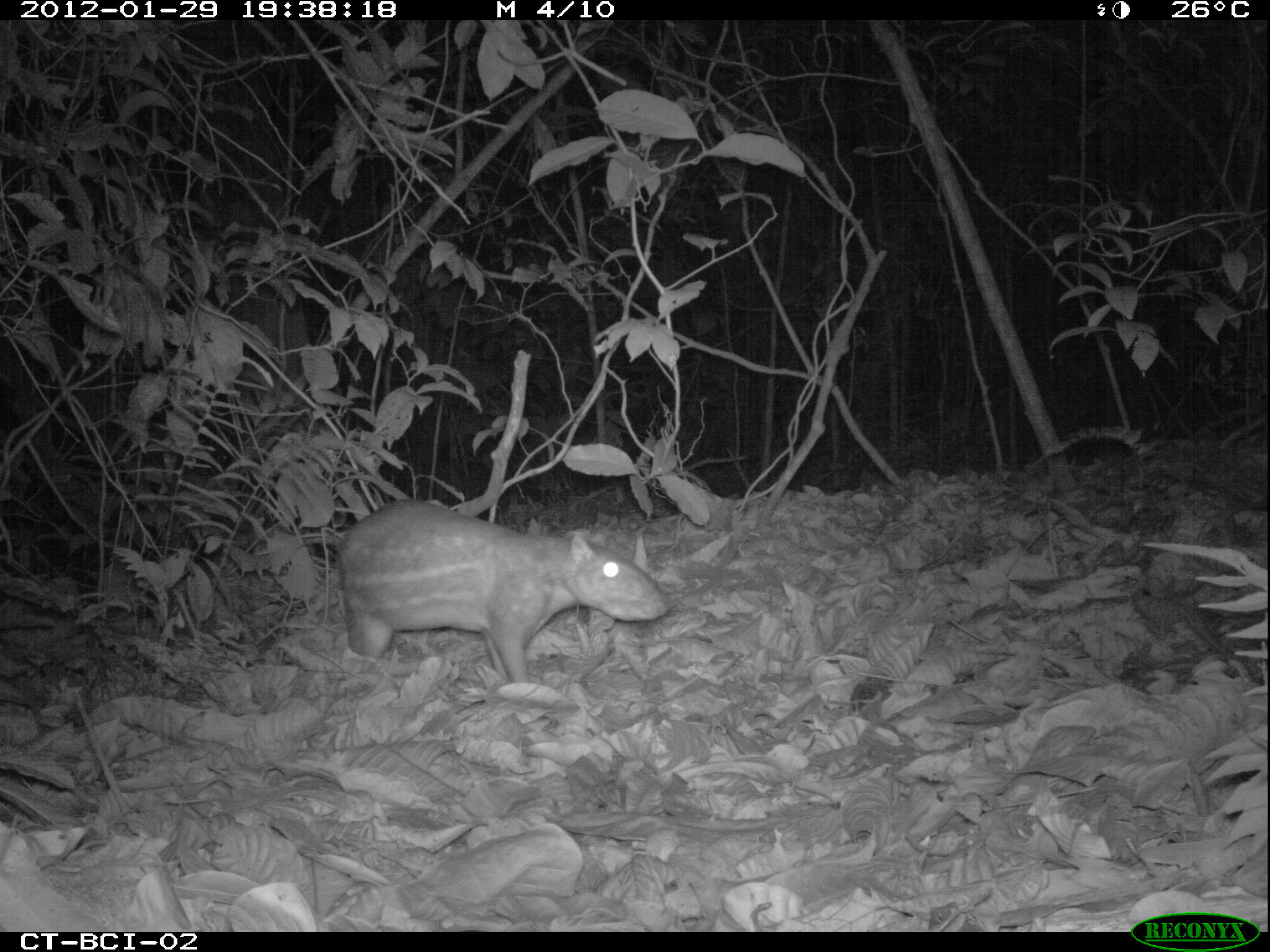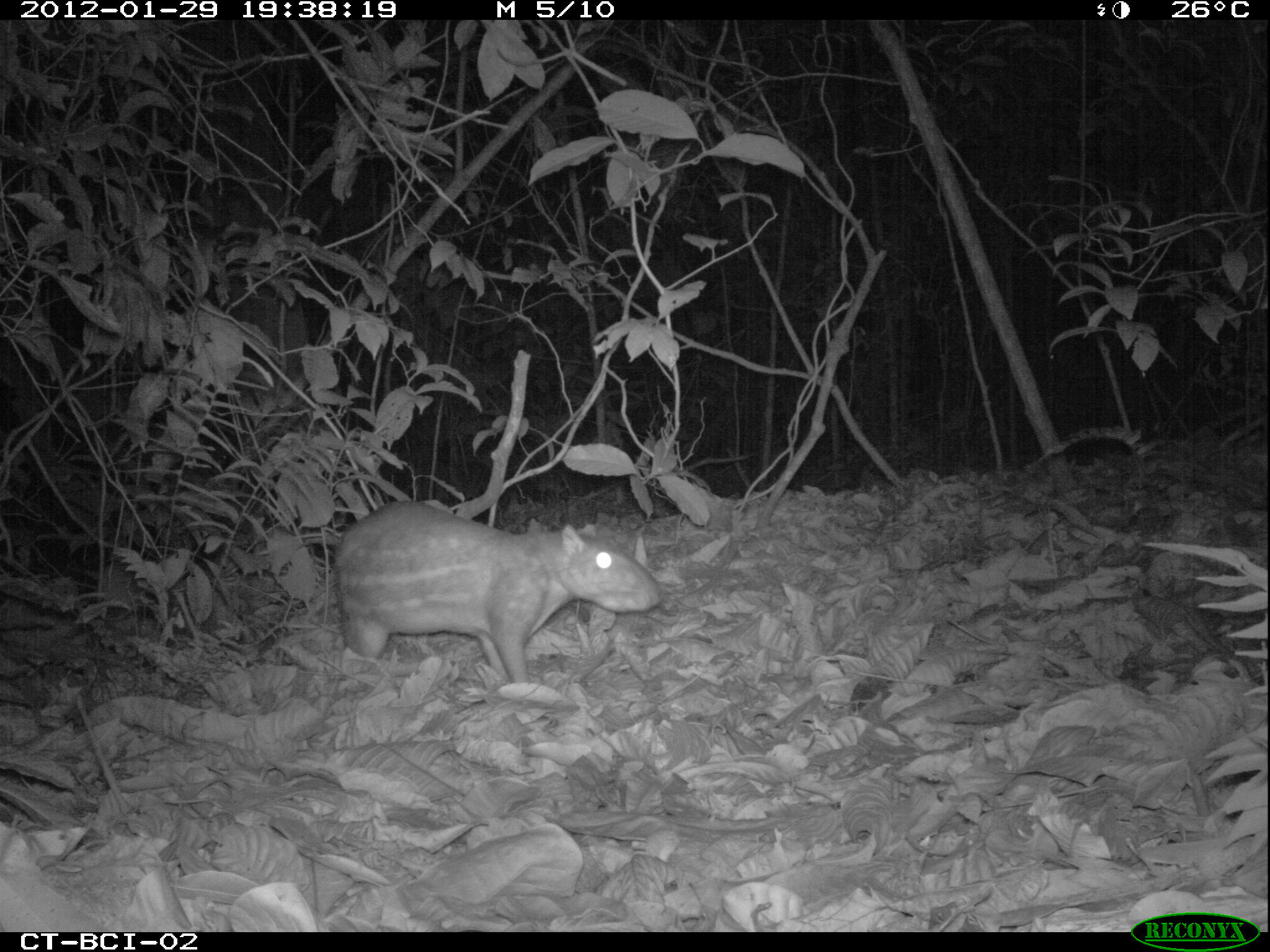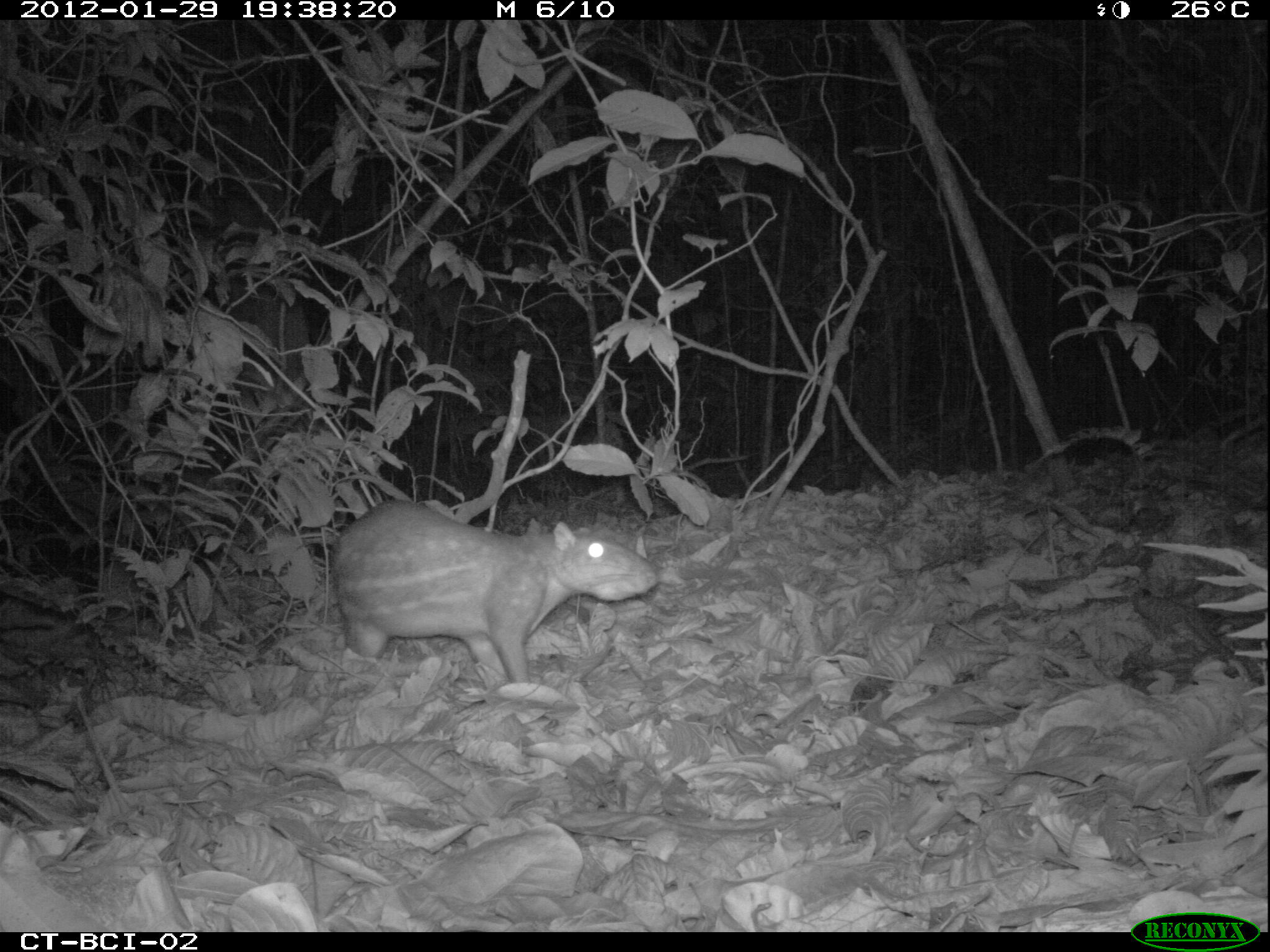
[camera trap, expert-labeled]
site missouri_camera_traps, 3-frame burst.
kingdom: Animalia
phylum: Chordata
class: Mammalia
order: Rodentia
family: Cuniculidae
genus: Cuniculus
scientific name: Cuniculus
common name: paca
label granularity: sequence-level